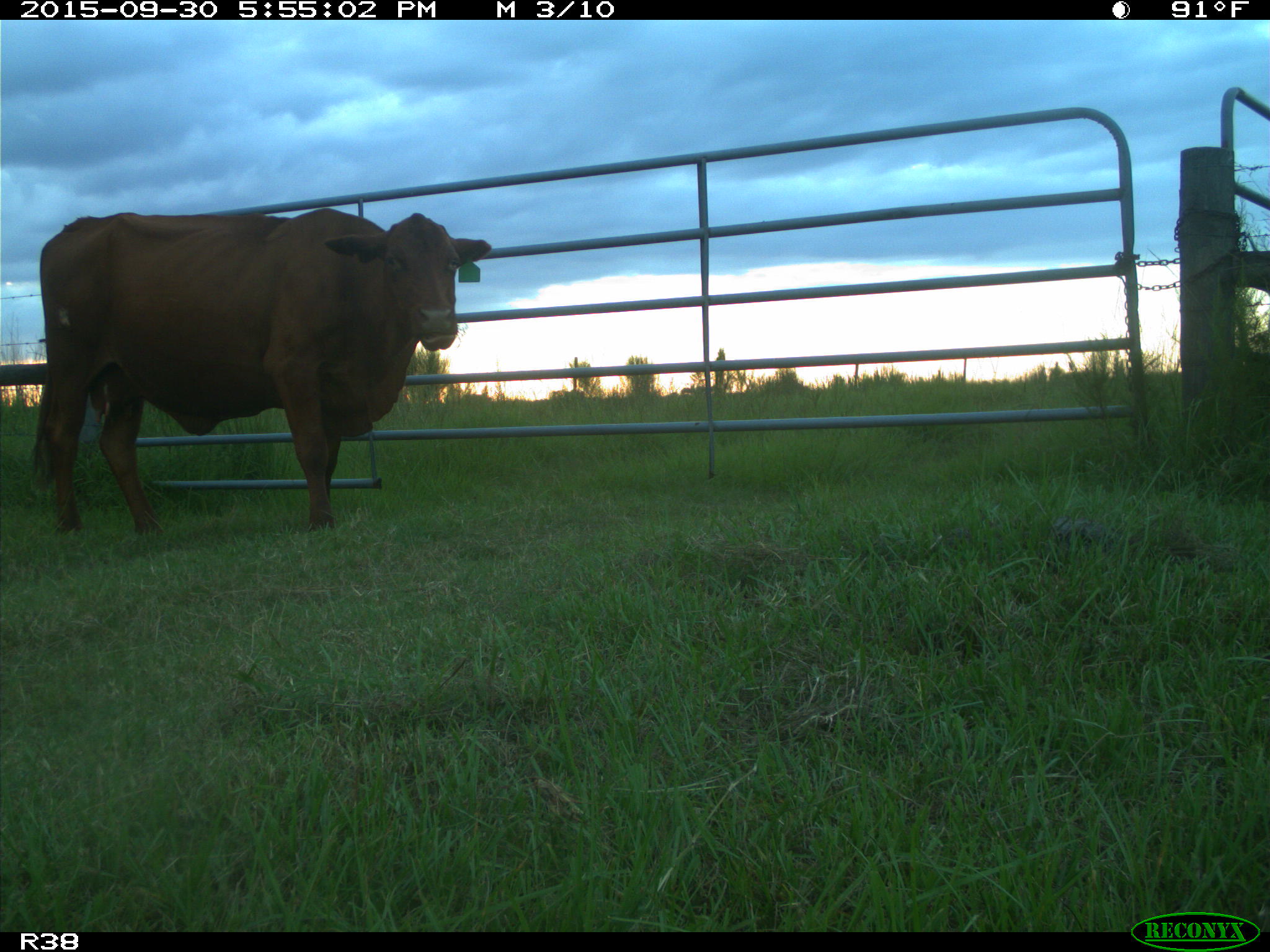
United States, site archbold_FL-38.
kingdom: Animalia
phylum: Chordata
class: Mammalia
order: Artiodactyla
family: Bovidae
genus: Bos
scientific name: Bos taurus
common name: domestic cow